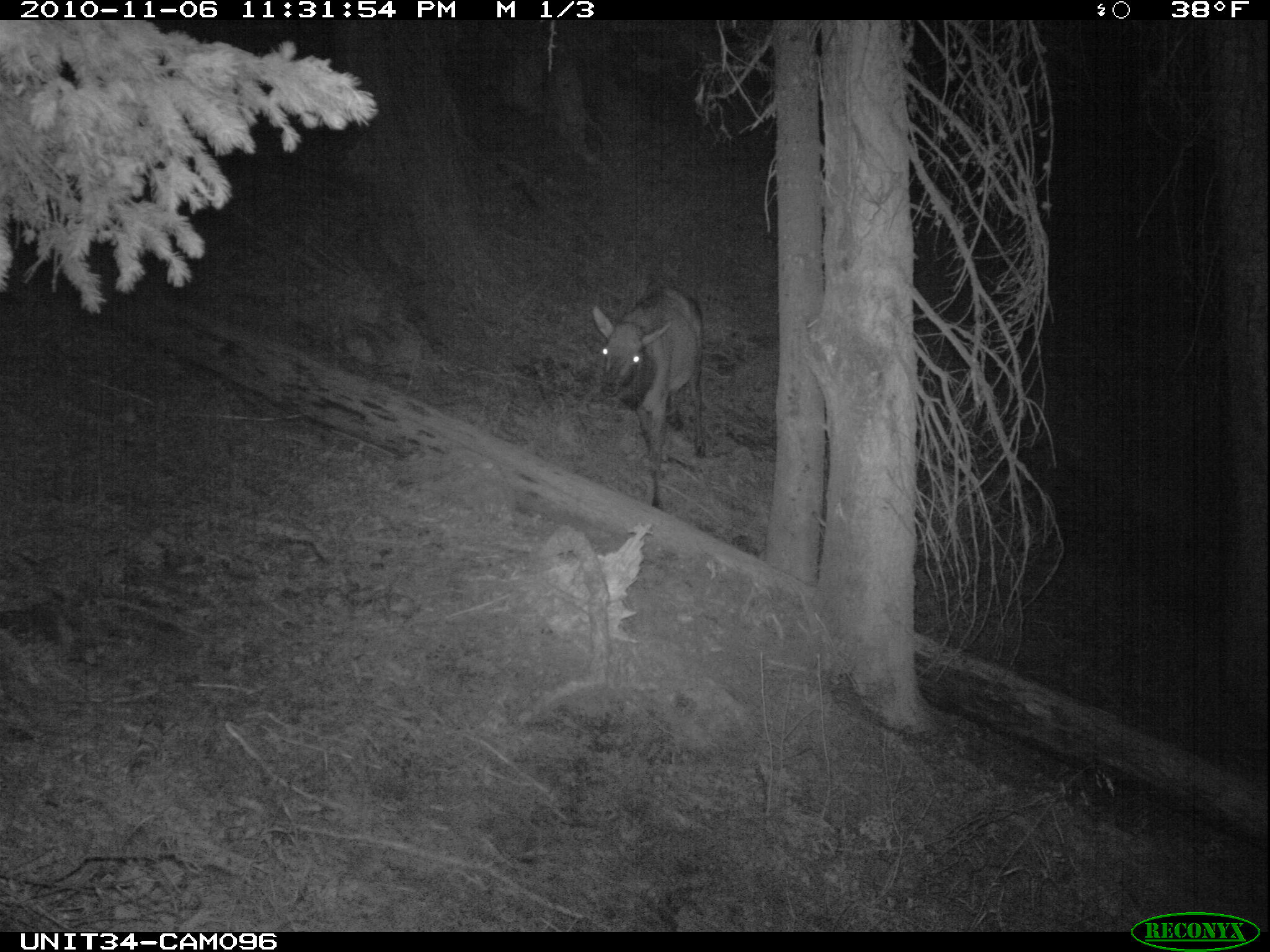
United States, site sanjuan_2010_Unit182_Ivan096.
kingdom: Animalia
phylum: Chordata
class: Mammalia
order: Artiodactyla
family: Cervidae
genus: Cervus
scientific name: Cervus elaphus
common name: red deer